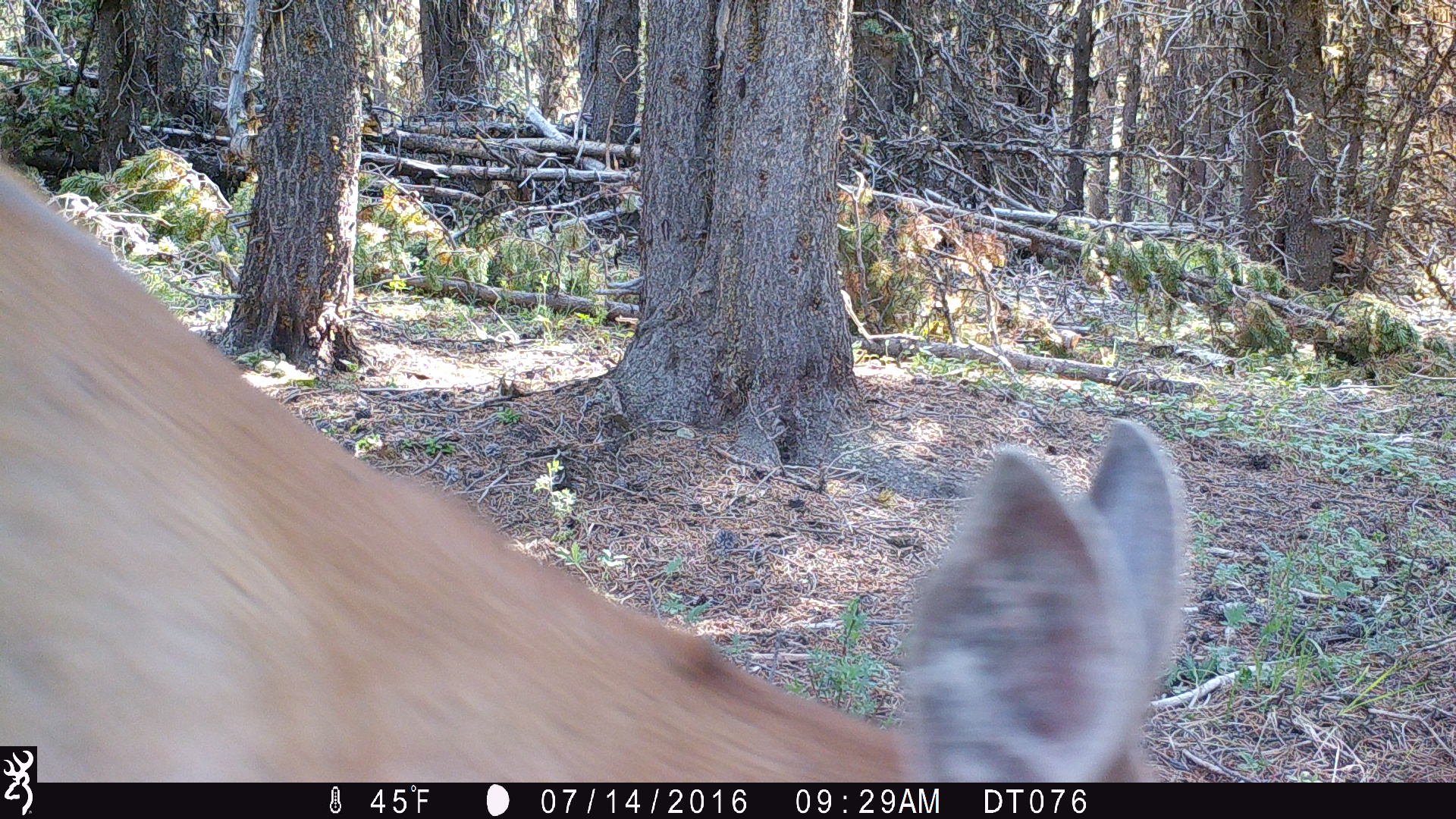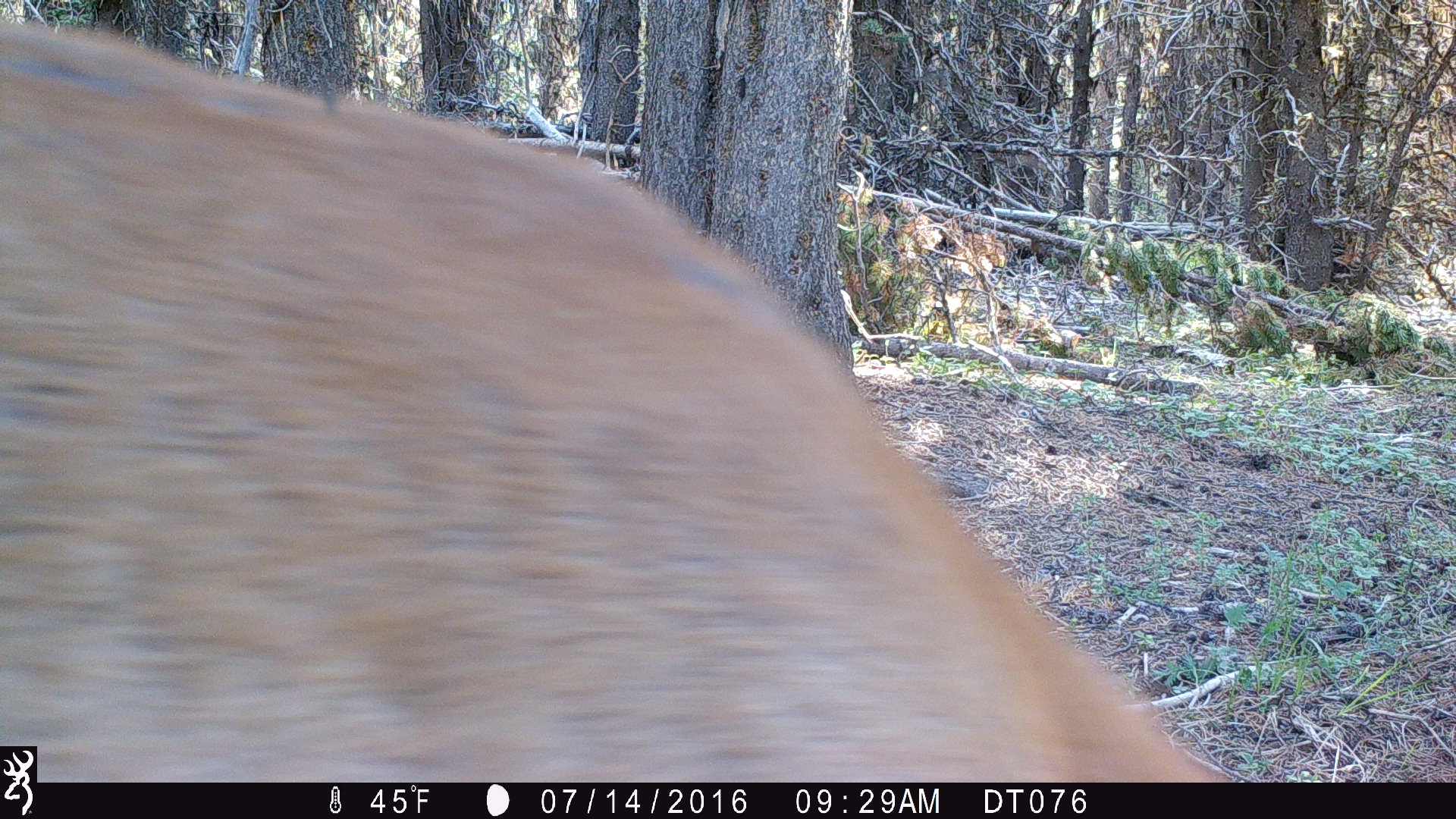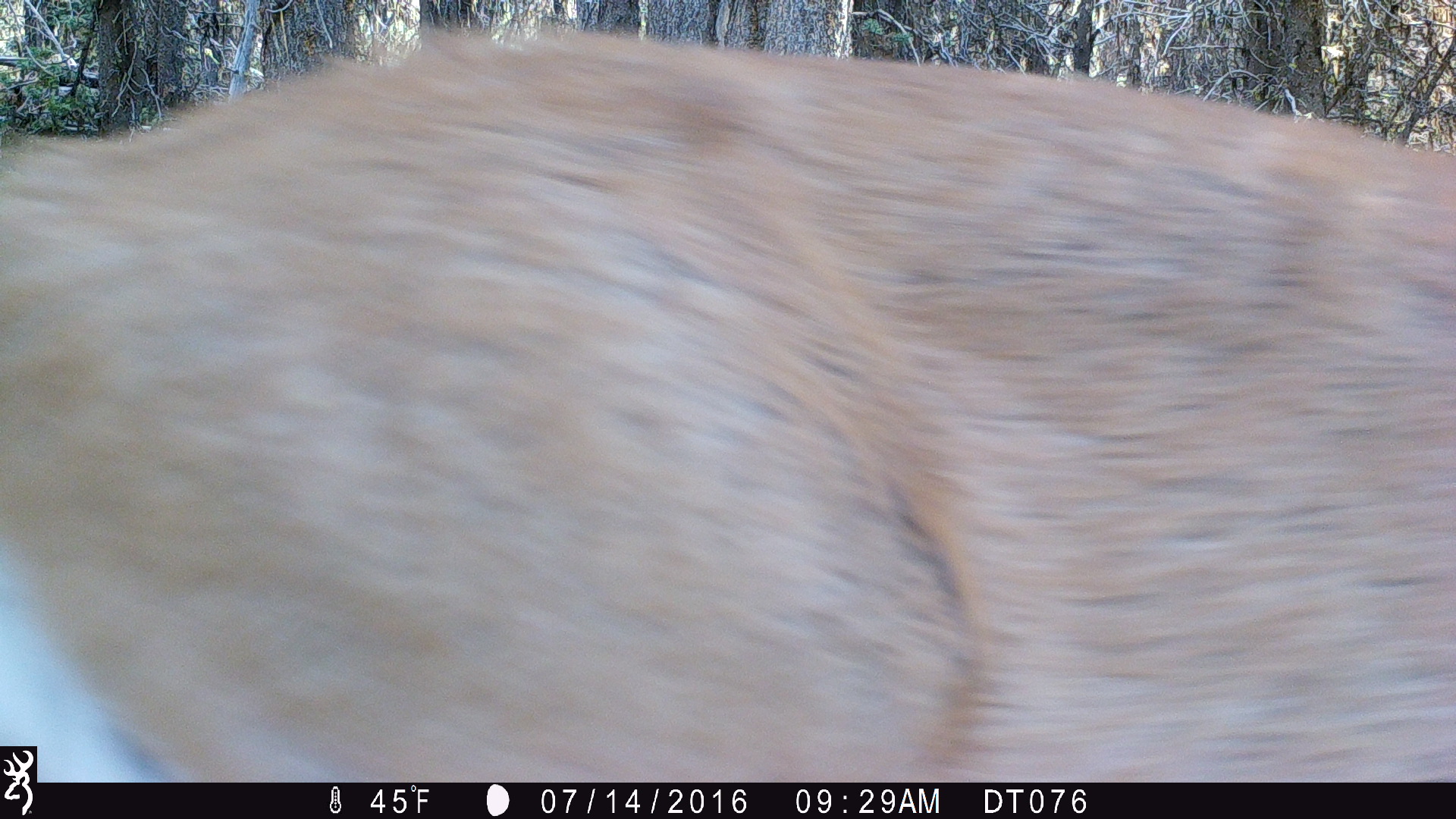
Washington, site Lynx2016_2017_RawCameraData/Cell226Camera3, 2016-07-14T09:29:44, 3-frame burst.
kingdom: Animalia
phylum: Chordata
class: Mammalia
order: Artiodactyla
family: Cervidae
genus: Odocoileus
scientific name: Odocoileus hemionus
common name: mule deer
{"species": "Odocoileus hemionus (mule deer)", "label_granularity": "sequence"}